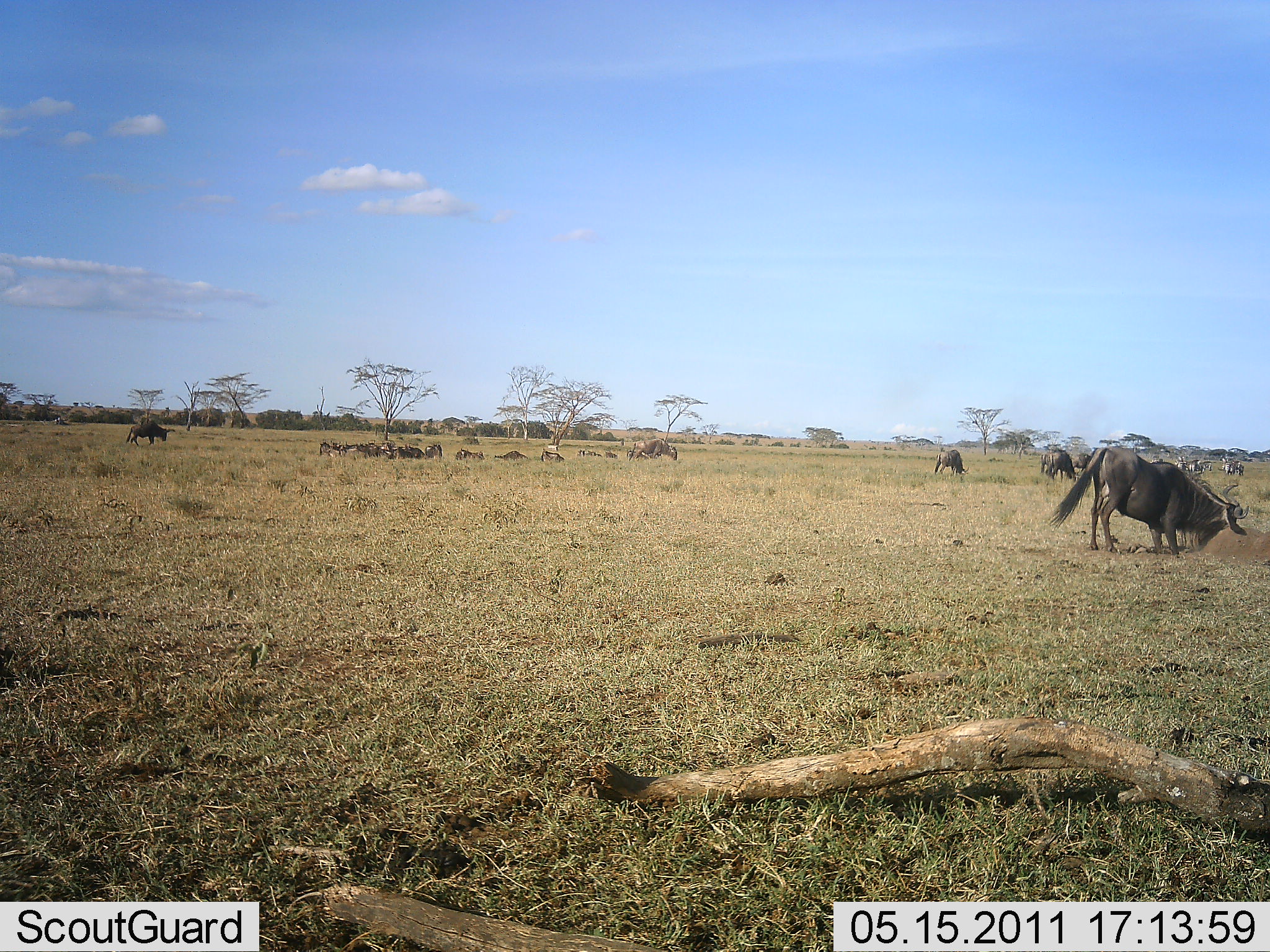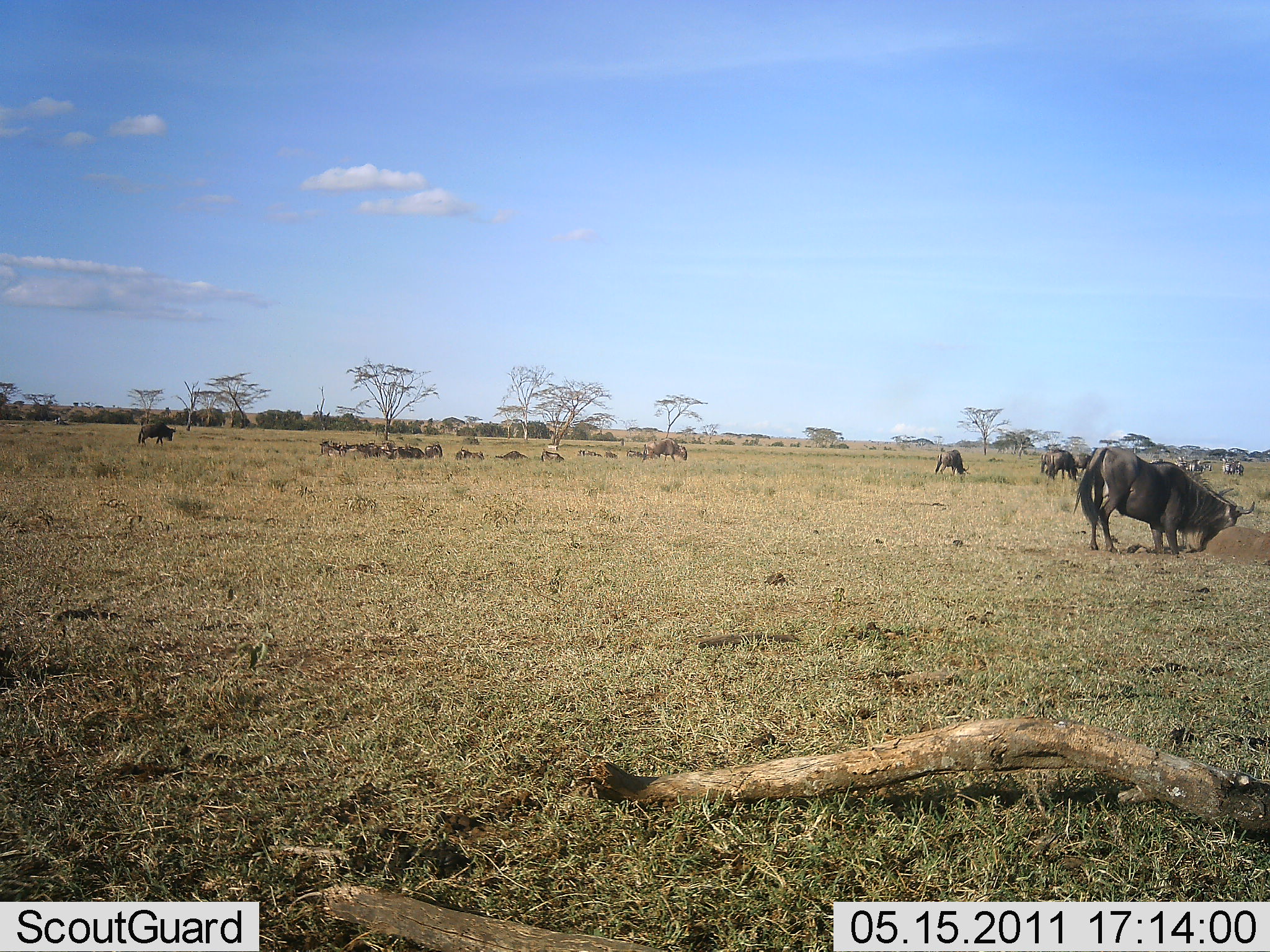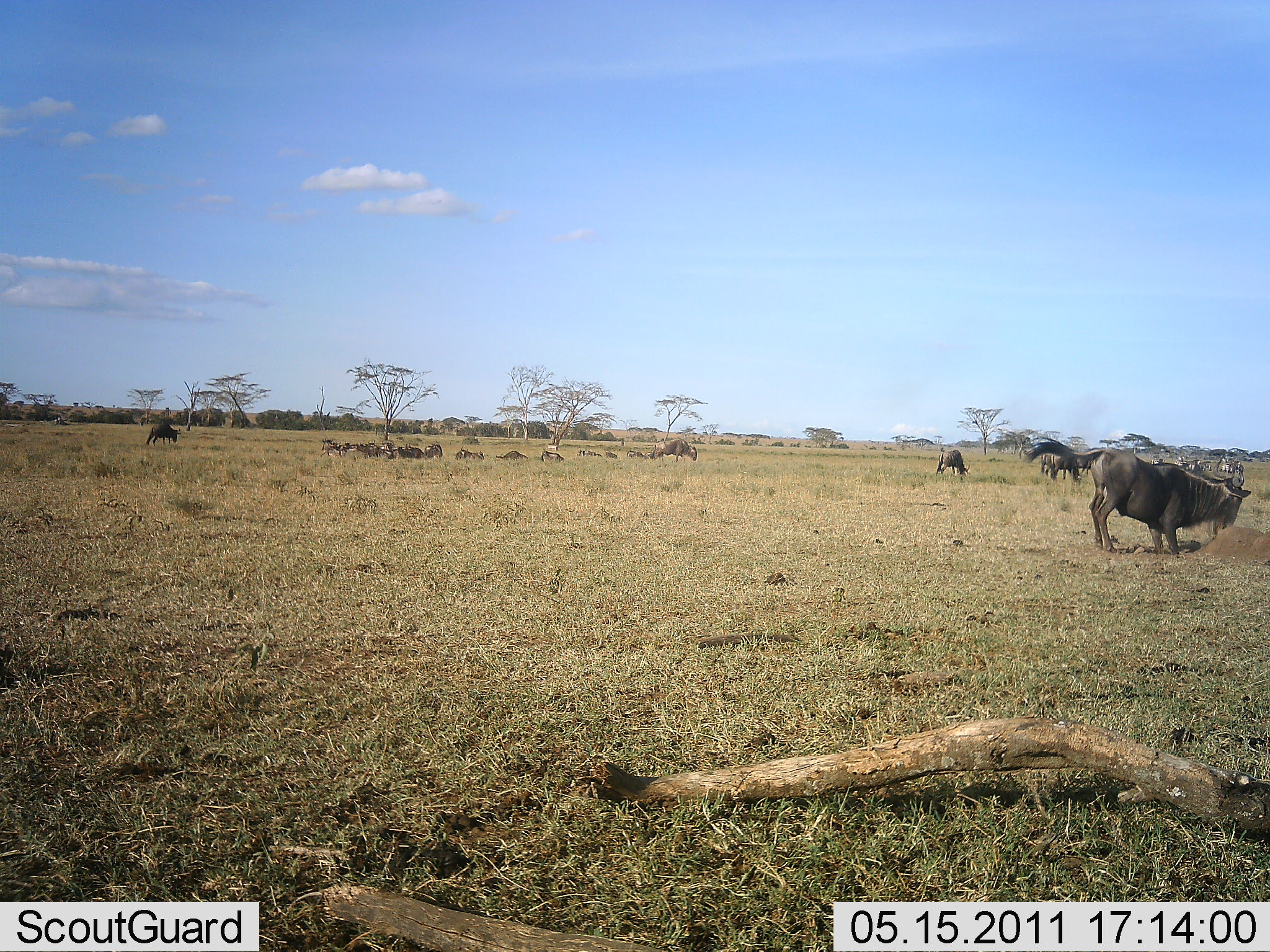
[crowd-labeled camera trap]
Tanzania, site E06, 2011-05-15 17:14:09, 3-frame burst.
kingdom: Animalia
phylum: Chordata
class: Mammalia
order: Artiodactyla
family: Bovidae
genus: Connochaetes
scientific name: Connochaetes taurinus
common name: blue wildebeest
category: wildebeest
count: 11-50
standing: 46%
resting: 46%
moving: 38%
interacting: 8%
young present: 0%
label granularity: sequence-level